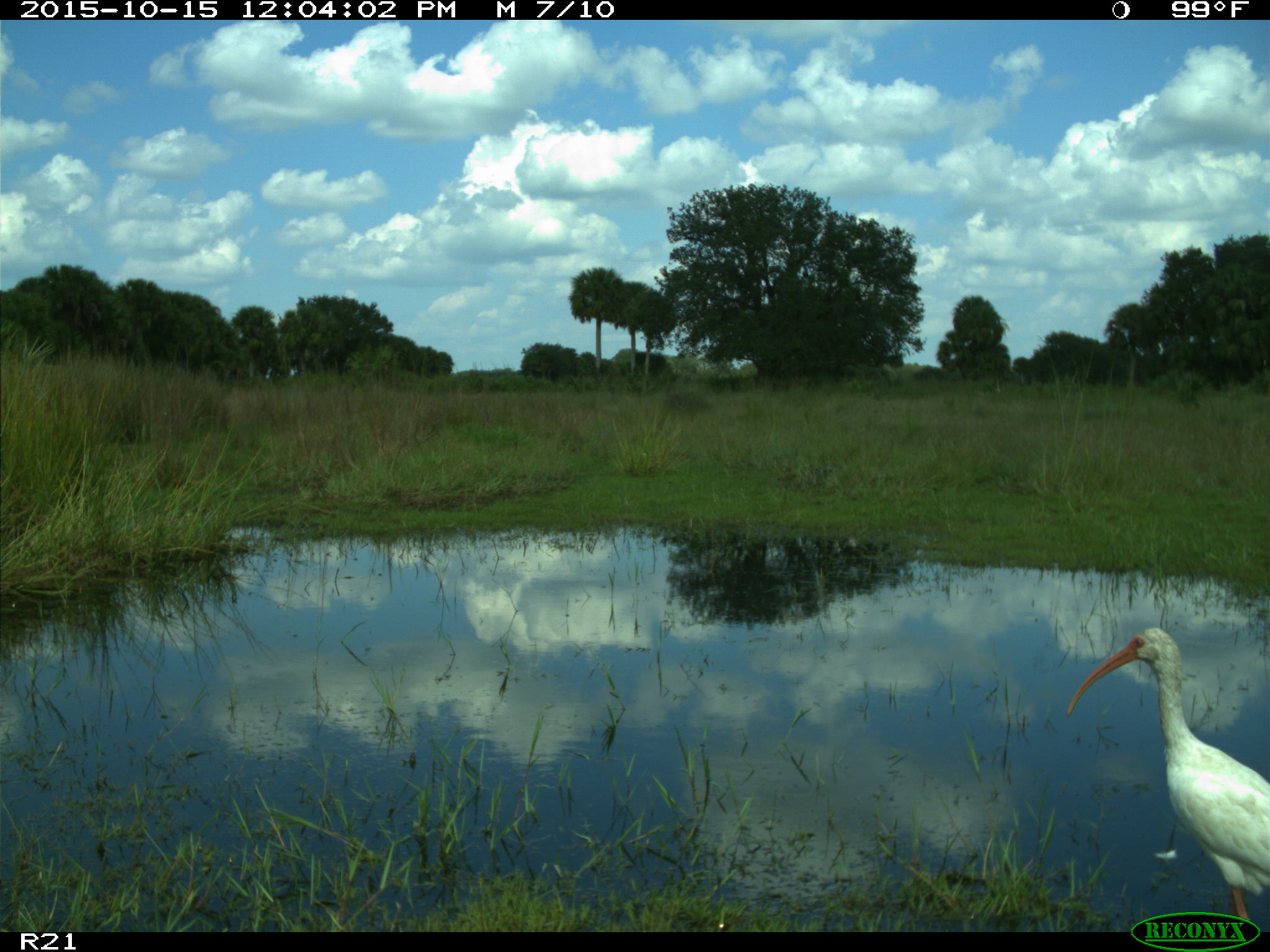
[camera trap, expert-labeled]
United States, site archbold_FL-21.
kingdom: Animalia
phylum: Chordata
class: Aves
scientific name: Aves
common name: birds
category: unidentified bird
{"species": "unidentified bird (birds) (Aves)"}